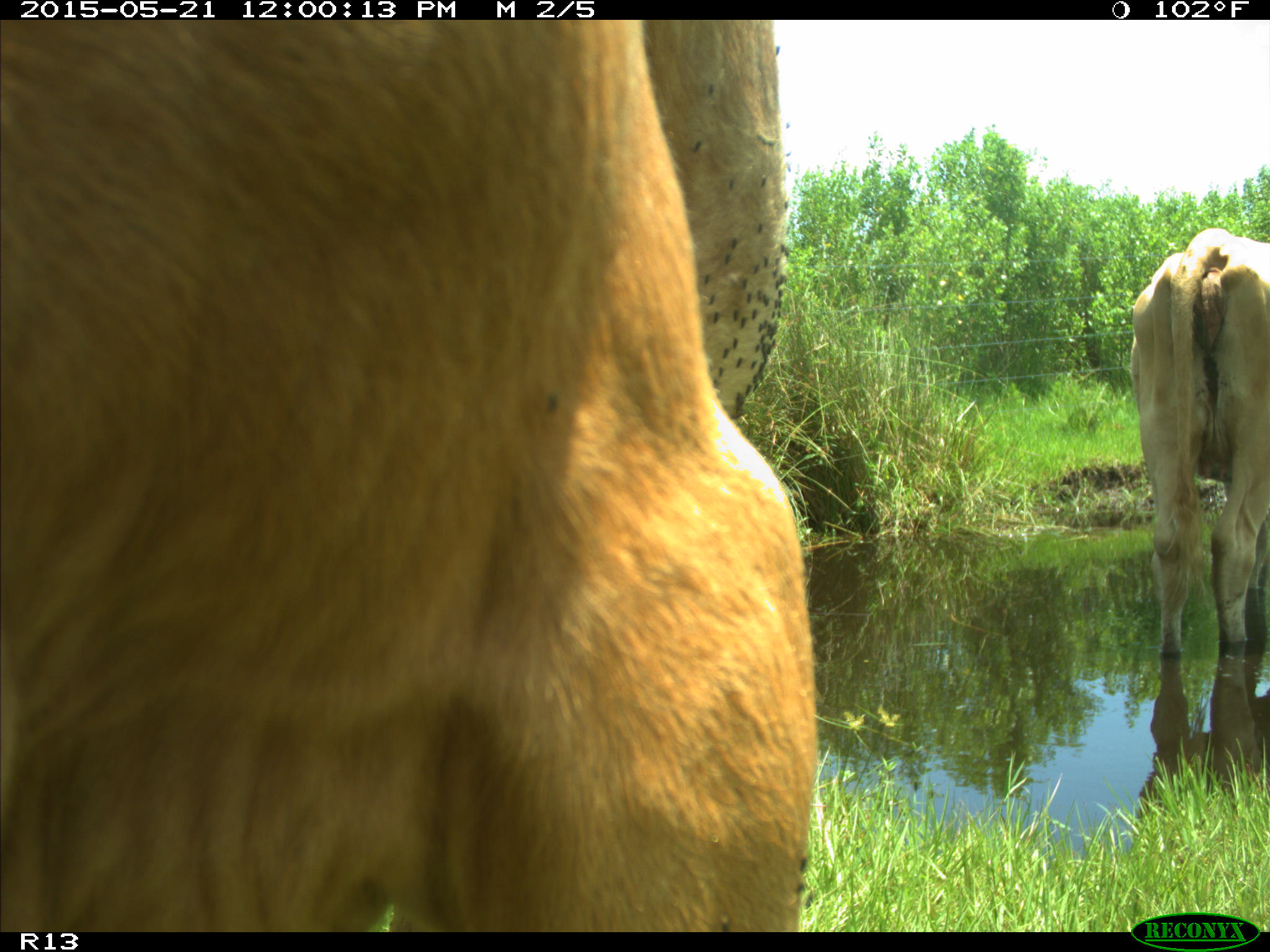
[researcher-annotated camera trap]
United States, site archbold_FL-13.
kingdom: Animalia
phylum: Chordata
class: Mammalia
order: Artiodactyla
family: Bovidae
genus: Bos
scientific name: Bos taurus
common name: domestic cow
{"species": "Bos taurus (domestic cow)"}